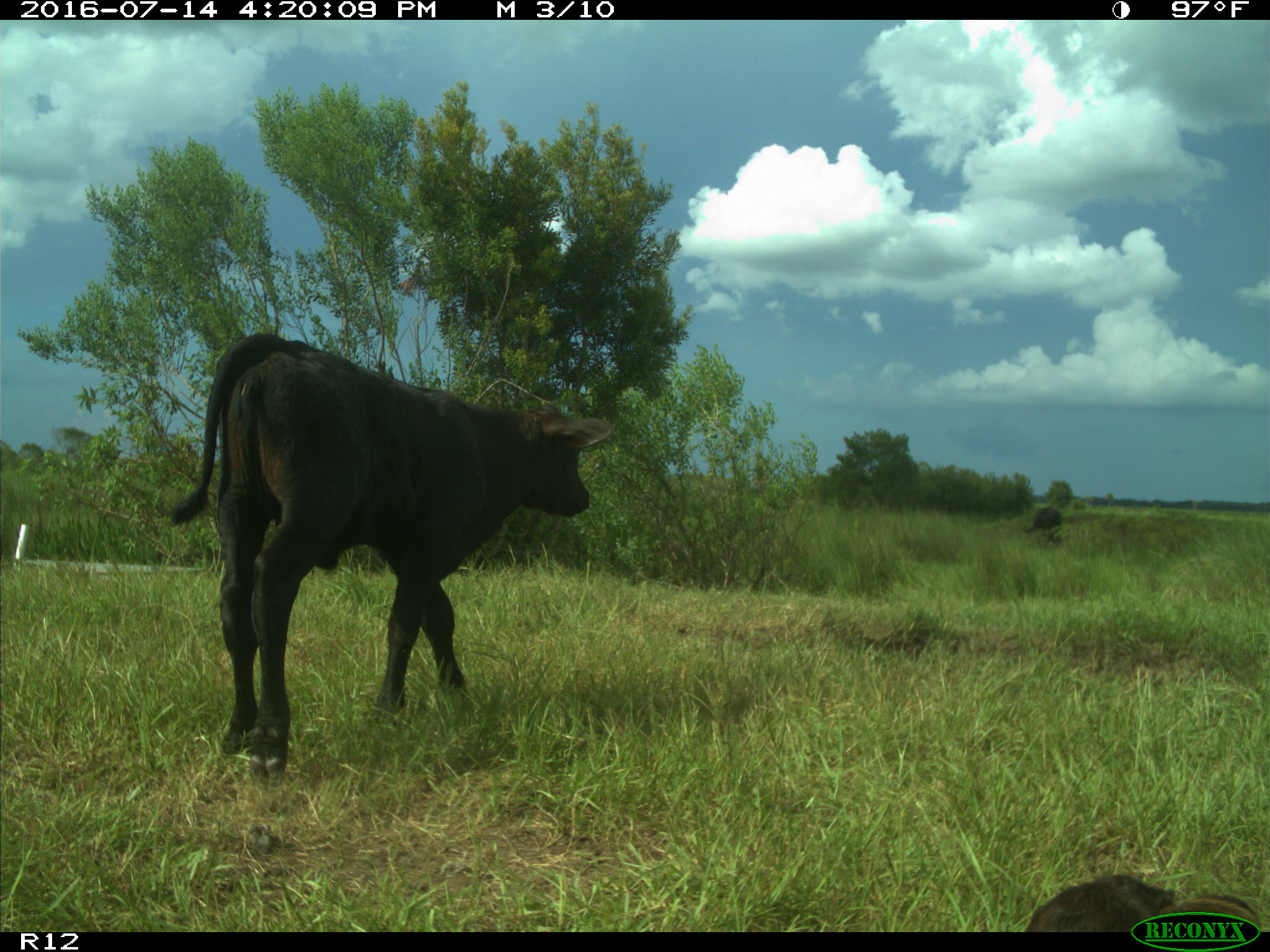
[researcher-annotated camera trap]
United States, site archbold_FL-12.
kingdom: Animalia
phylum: Chordata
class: Mammalia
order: Artiodactyla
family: Bovidae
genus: Bos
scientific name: Bos taurus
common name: domestic cow